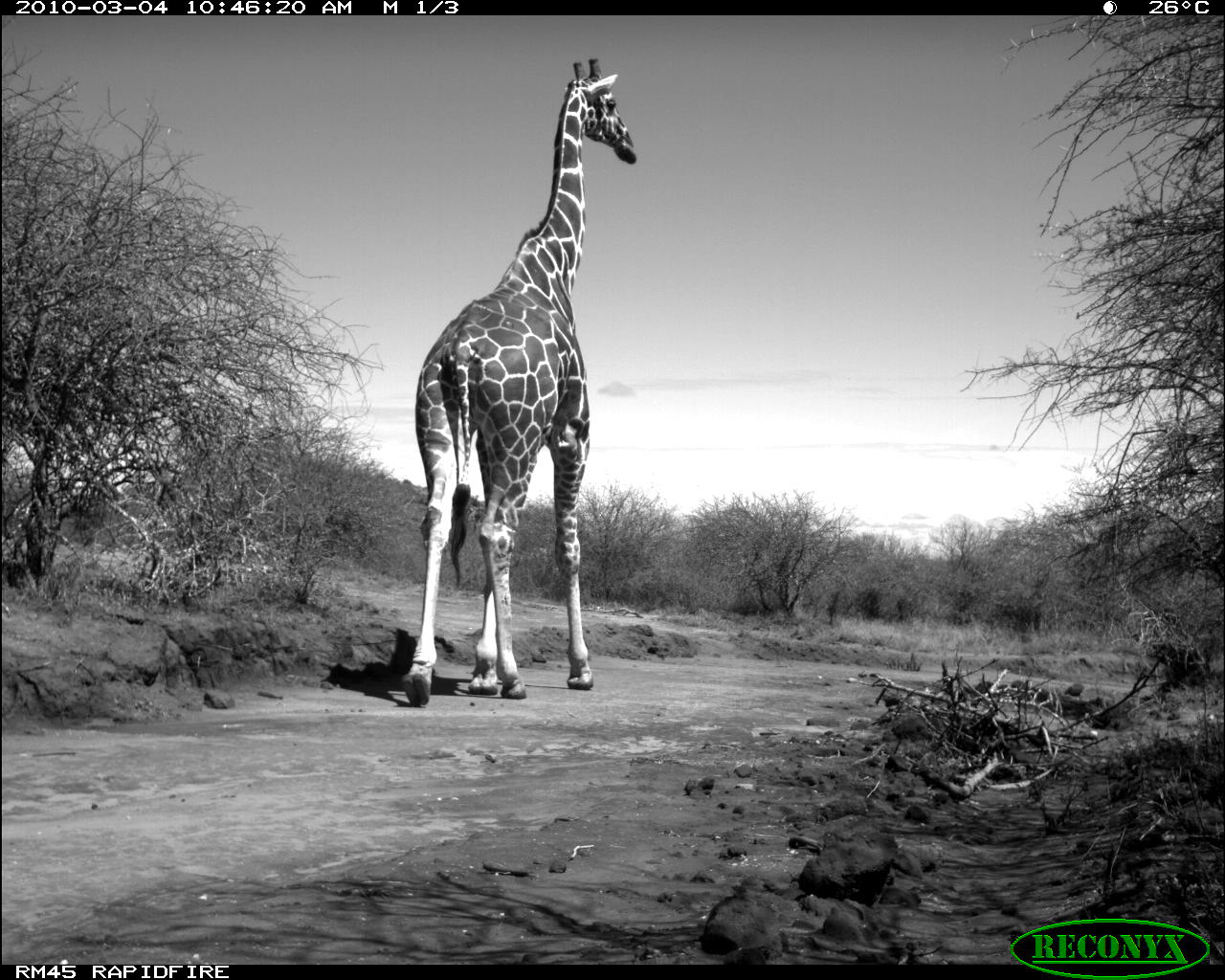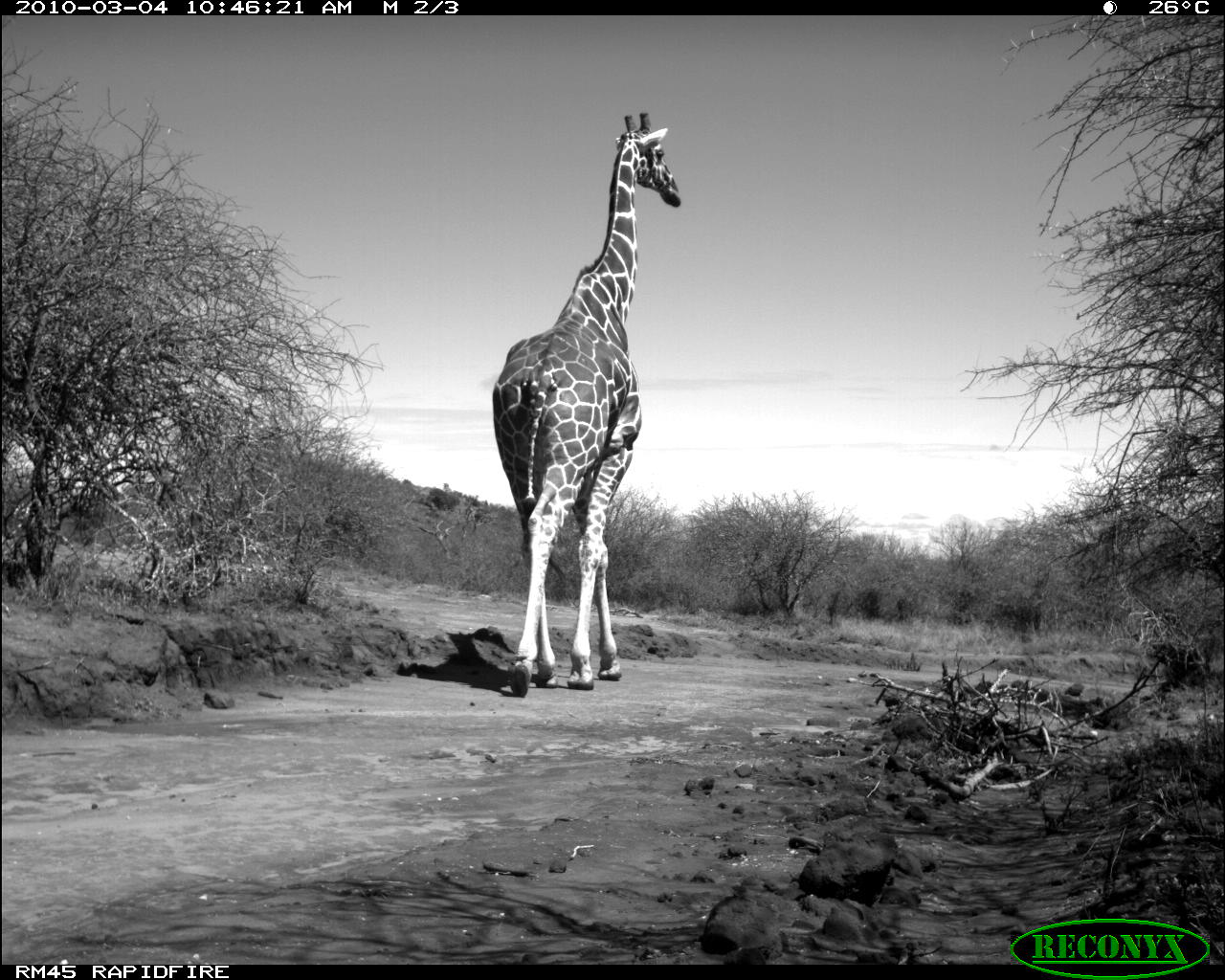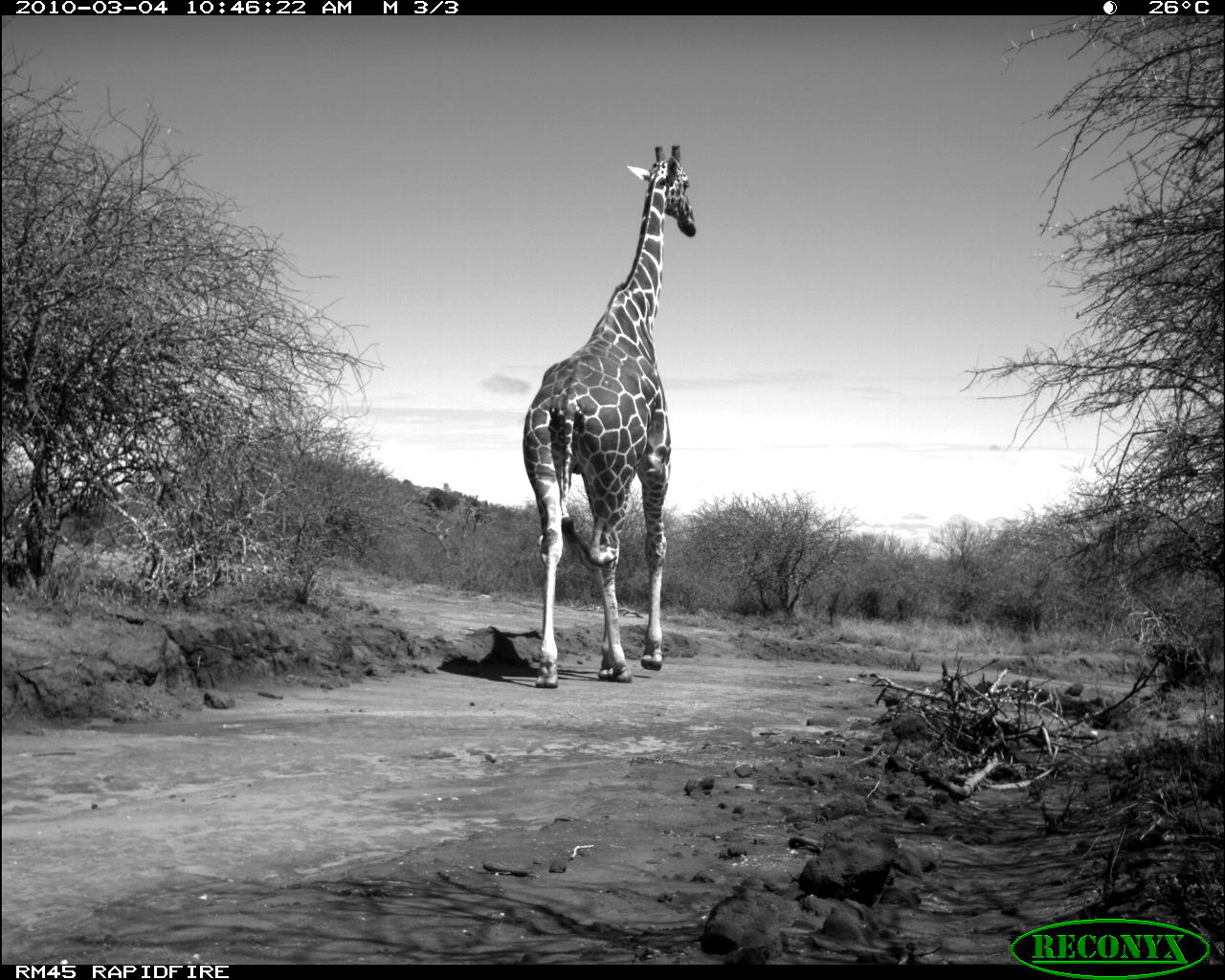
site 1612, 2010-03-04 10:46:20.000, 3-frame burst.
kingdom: Animalia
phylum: Chordata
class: Mammalia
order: Artiodactyla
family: Giraffidae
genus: Giraffa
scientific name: Giraffa camelopardalis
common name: giraffe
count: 1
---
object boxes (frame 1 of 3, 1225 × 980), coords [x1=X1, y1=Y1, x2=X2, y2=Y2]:
giraffa camelopardalis: [x1=403, y1=58, x2=638, y2=708]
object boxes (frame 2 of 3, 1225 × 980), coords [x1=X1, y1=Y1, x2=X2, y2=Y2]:
giraffa camelopardalis: [x1=489, y1=109, x2=685, y2=699]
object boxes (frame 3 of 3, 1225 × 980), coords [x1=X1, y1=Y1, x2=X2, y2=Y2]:
giraffa camelopardalis: [x1=522, y1=144, x2=696, y2=688]